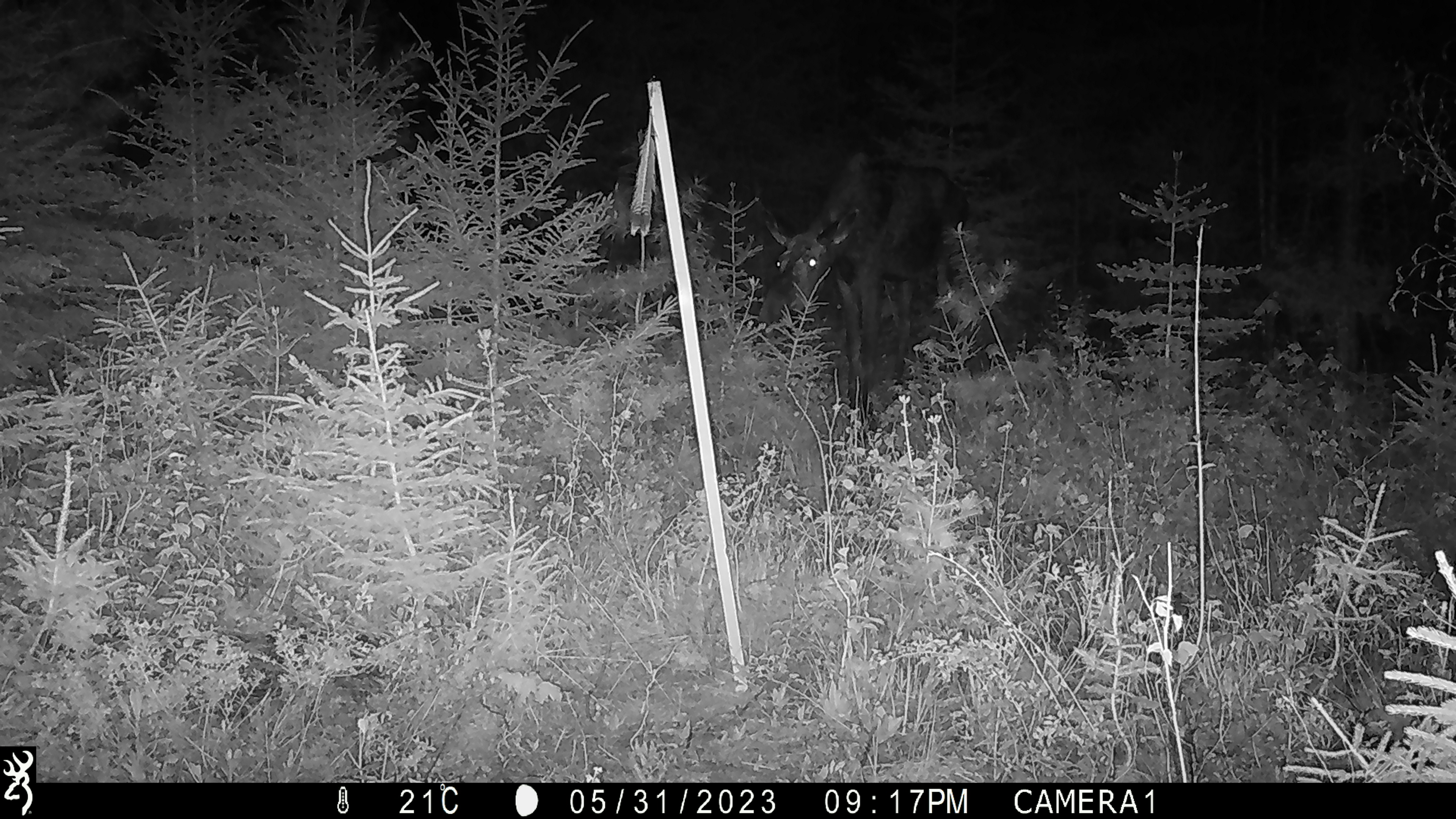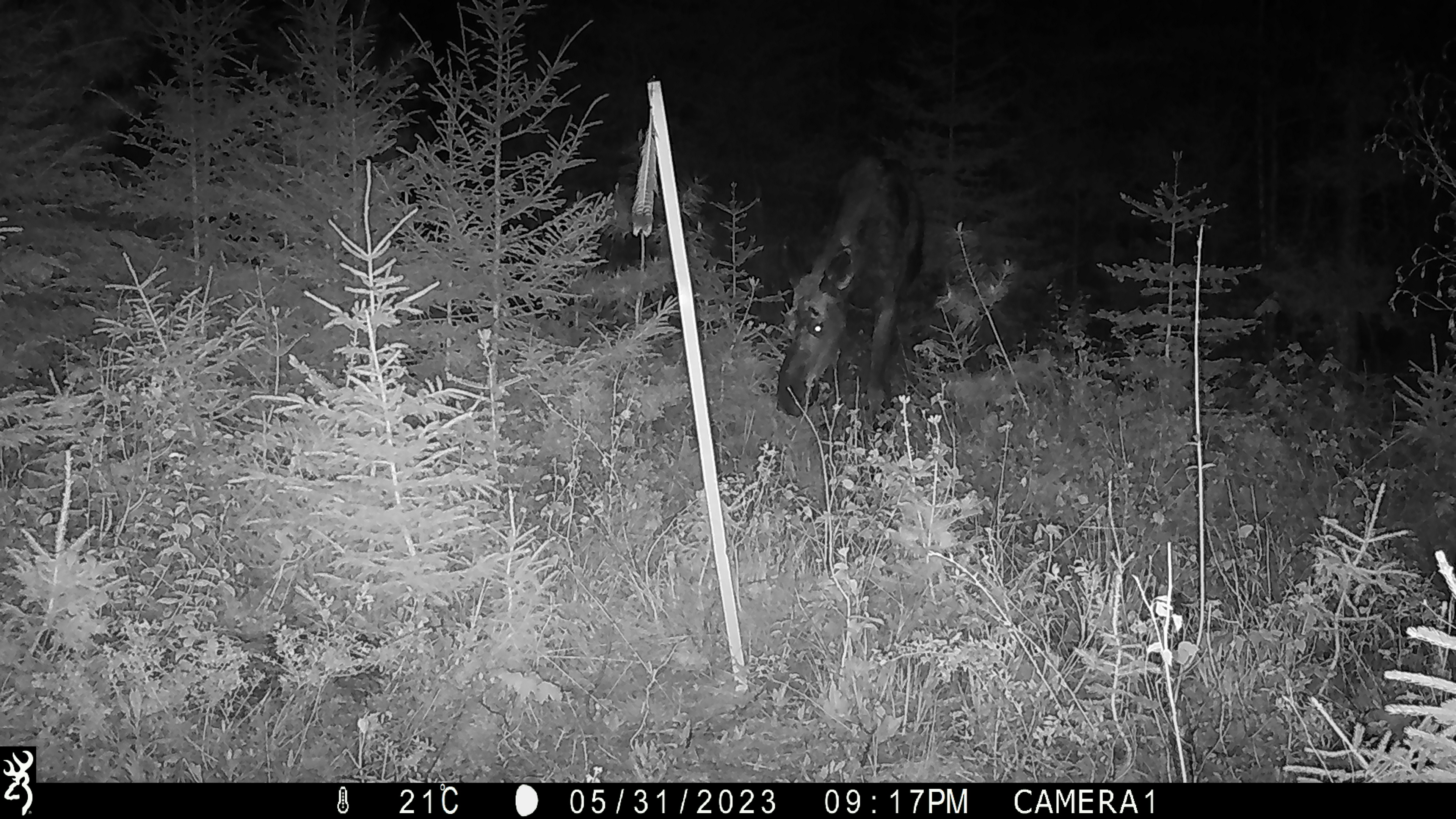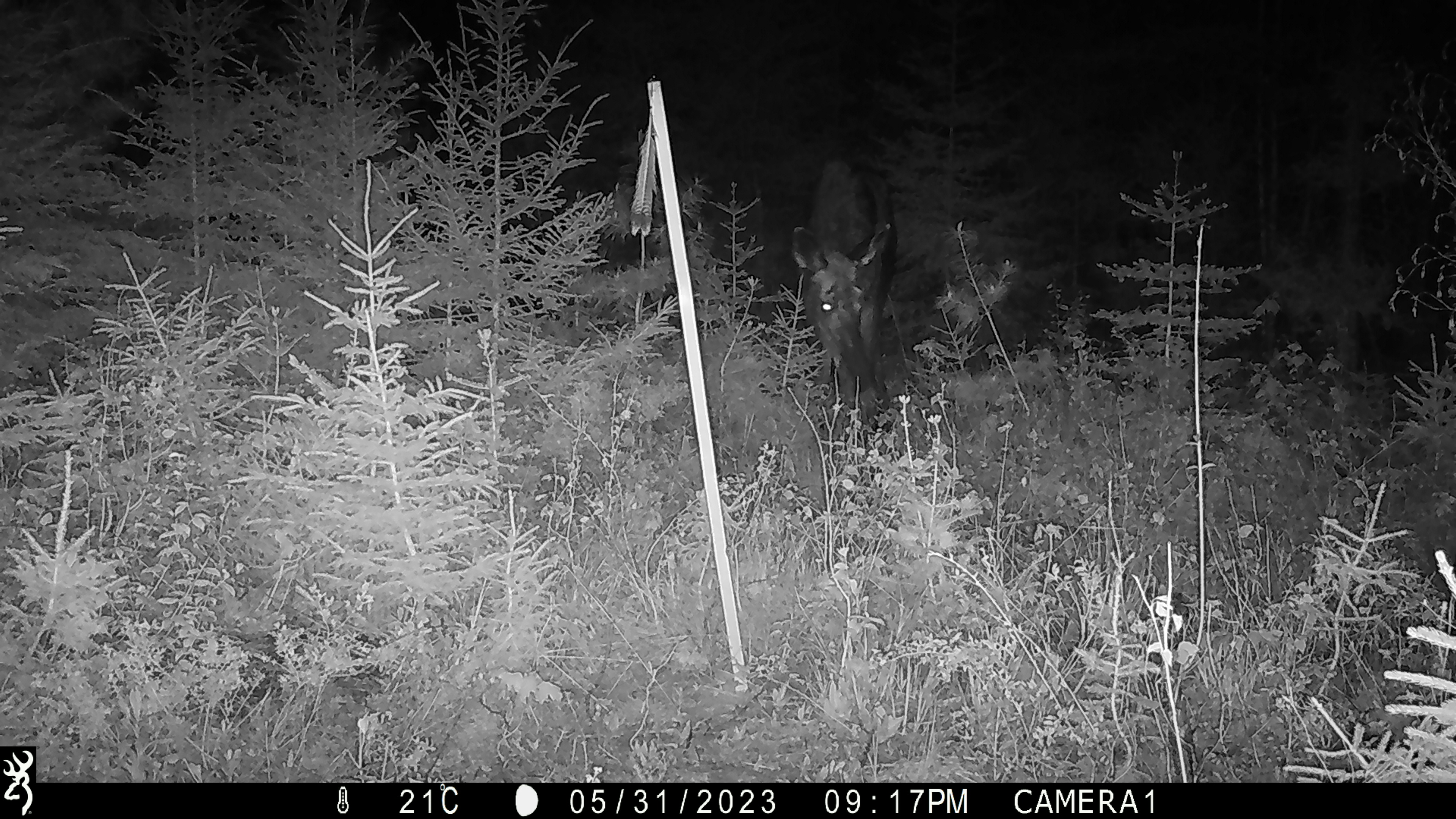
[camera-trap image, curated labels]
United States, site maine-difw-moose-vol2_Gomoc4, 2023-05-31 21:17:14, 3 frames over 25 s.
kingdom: Animalia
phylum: Chordata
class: Mammalia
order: Artiodactyla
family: Cervidae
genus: Alces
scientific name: Alces alces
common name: moose